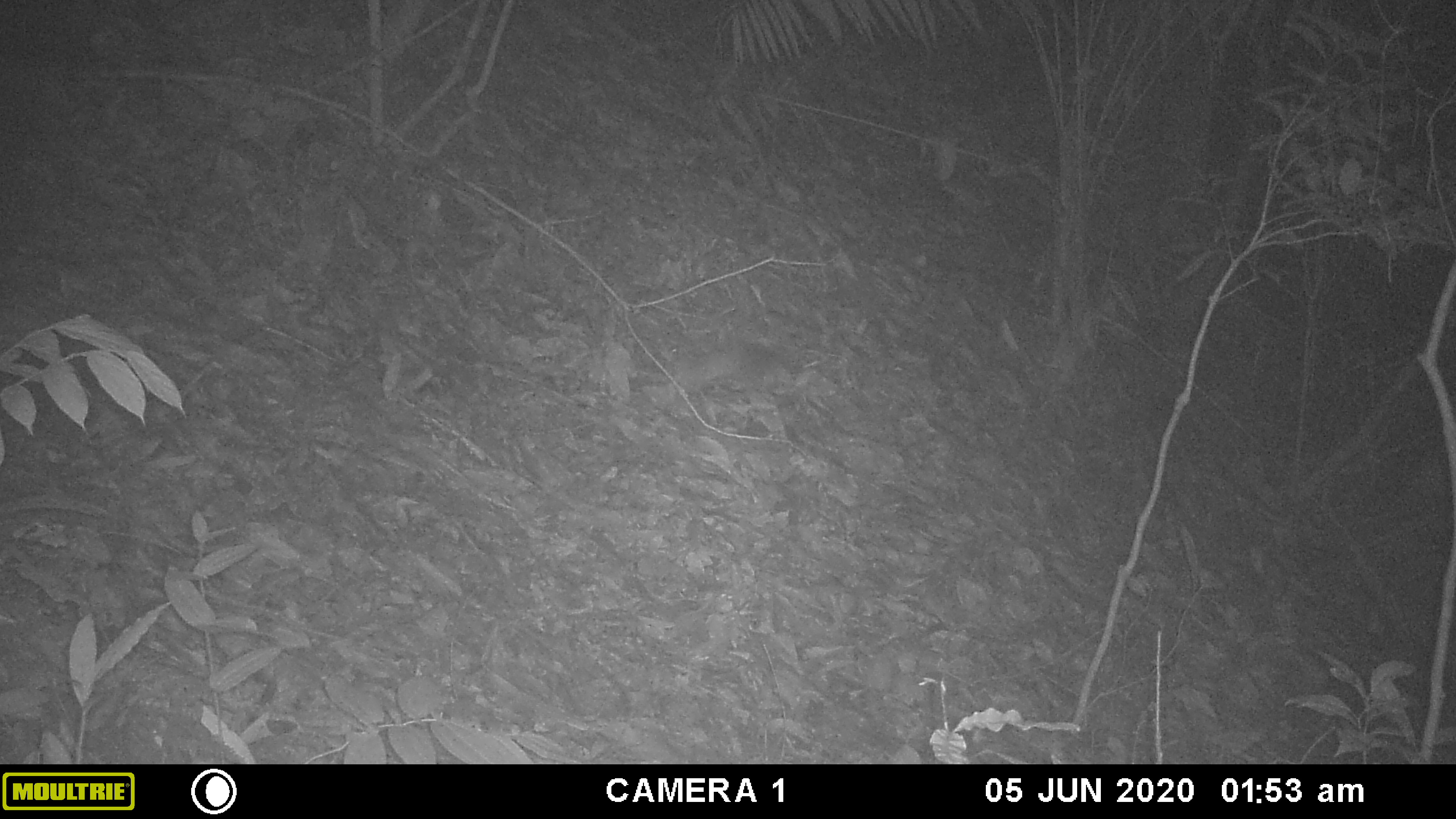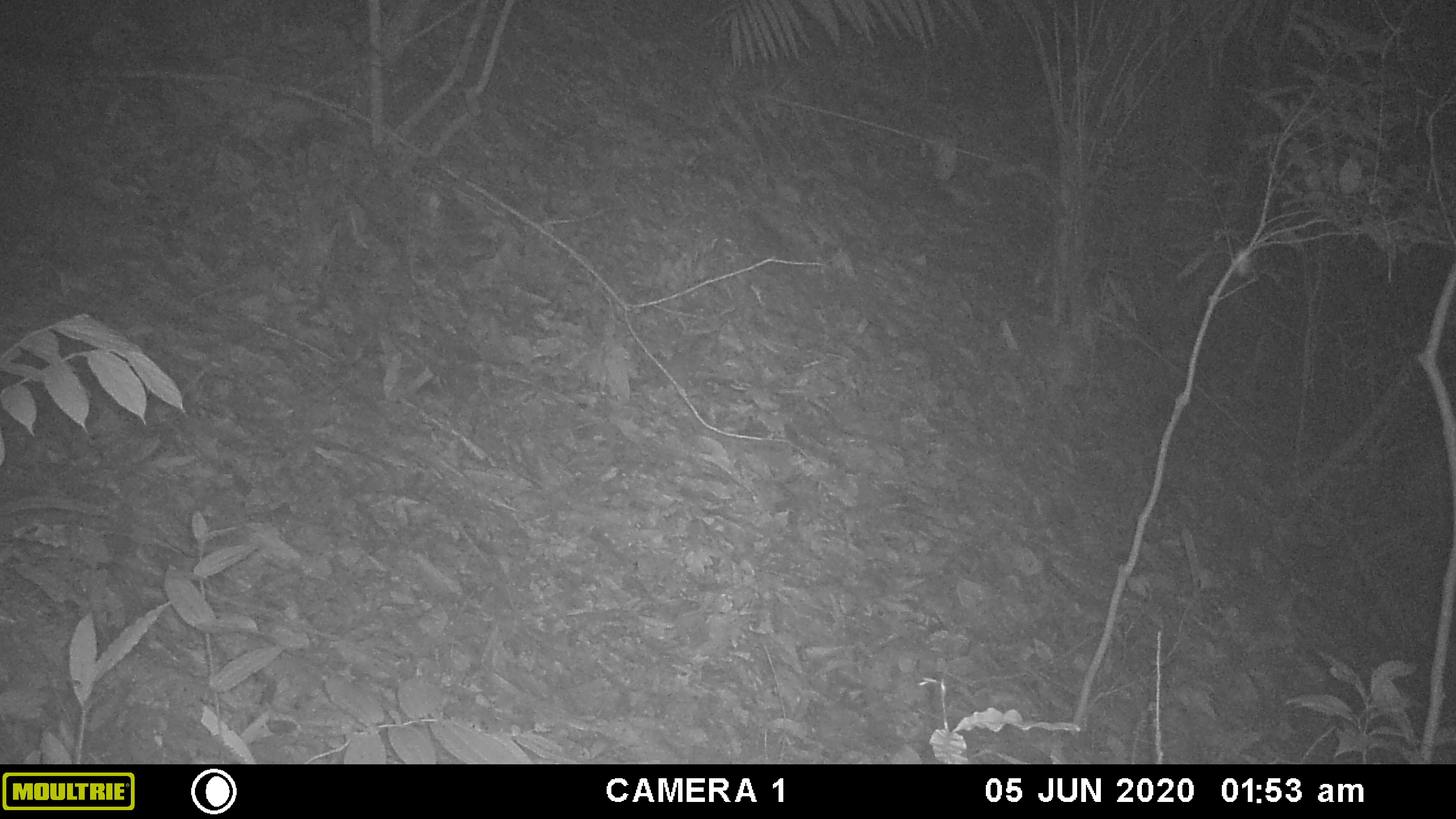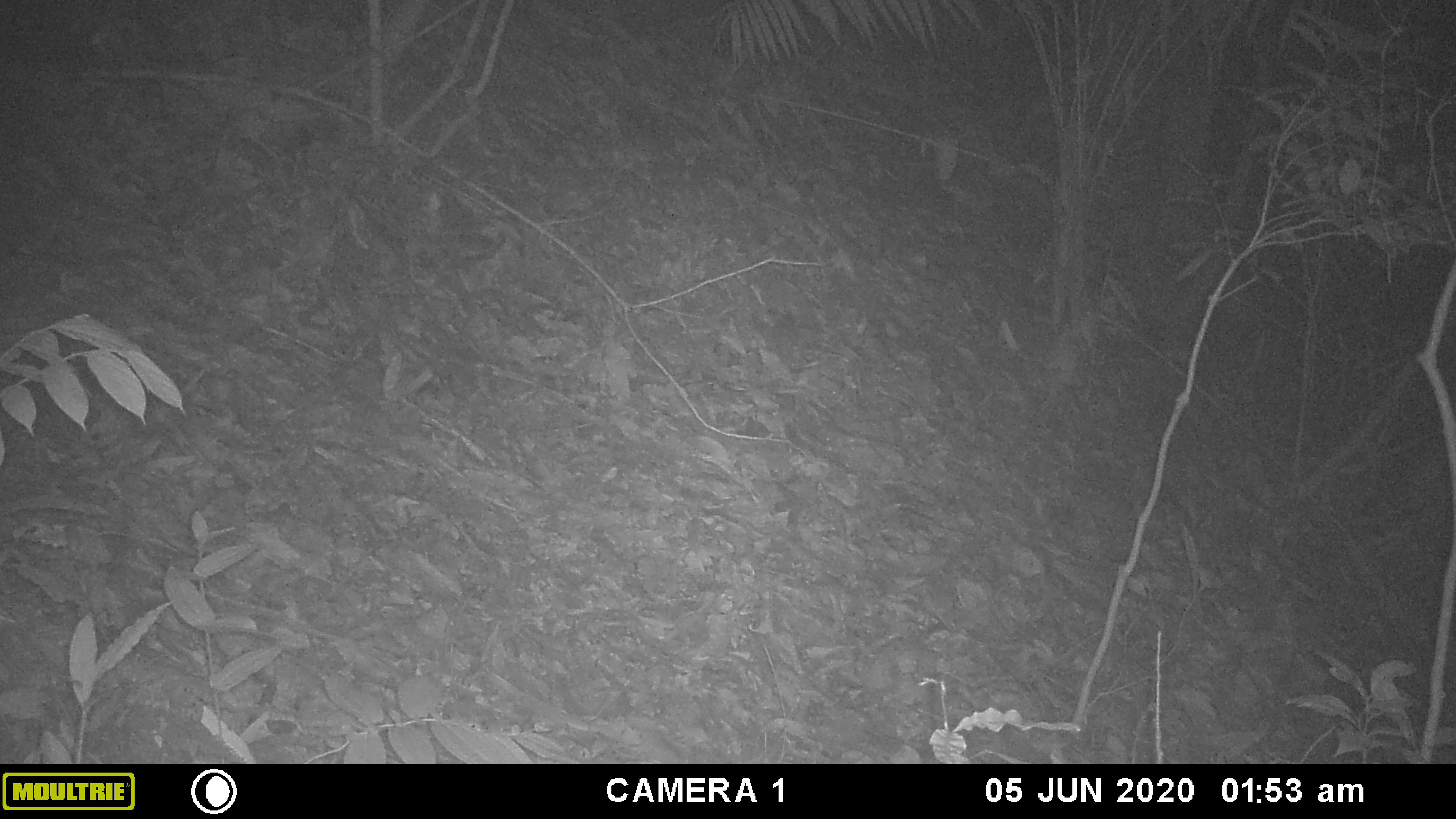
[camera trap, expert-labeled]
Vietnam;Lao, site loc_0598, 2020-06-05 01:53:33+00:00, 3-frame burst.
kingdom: Animalia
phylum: Chordata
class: Mammalia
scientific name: Mammalia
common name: mammal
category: unidentified small mammal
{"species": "unidentified small mammal (mammal) (Mammalia)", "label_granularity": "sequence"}